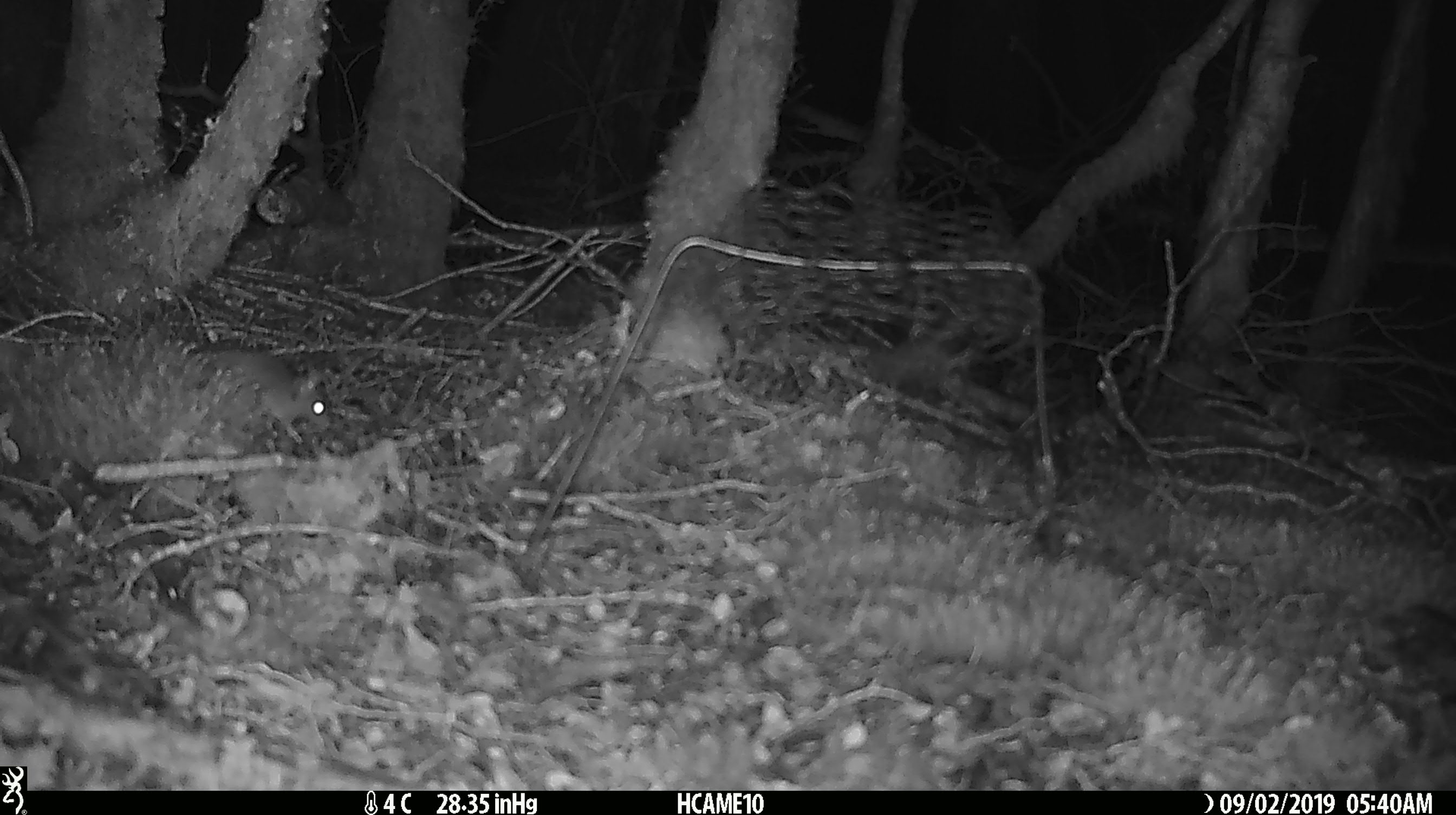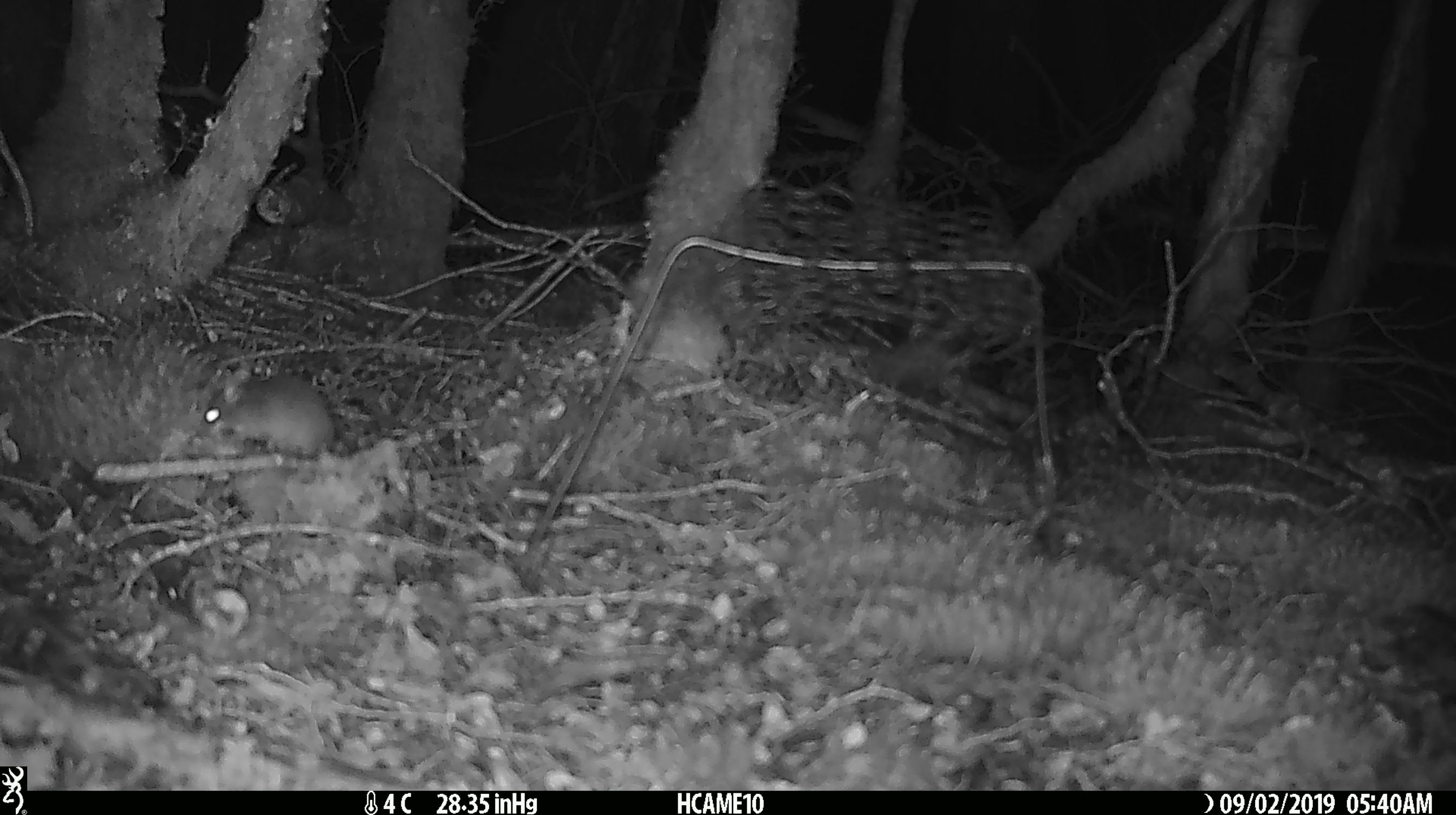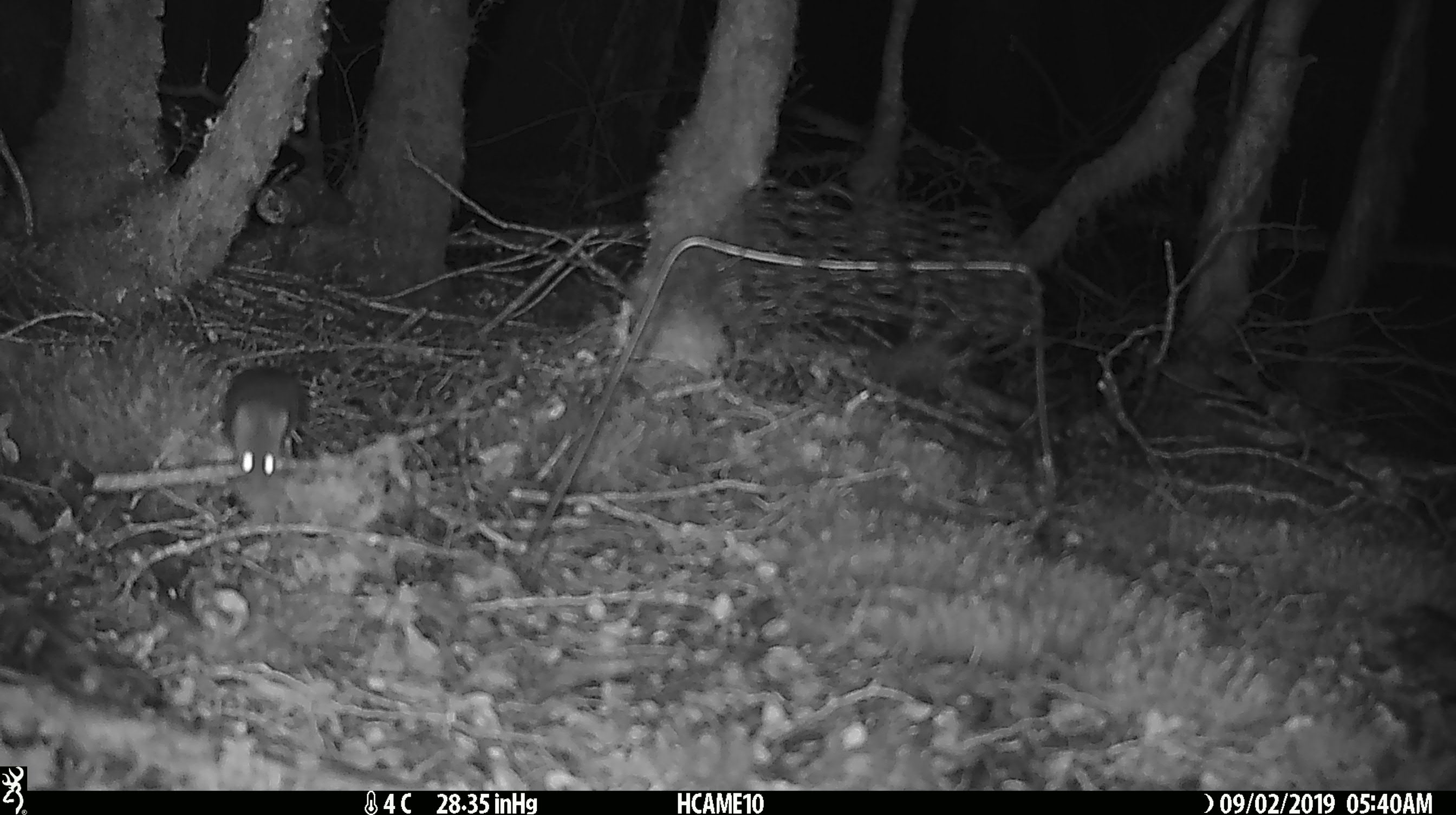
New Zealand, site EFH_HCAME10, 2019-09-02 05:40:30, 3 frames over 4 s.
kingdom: Animalia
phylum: Chordata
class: Mammalia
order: Rodentia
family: Muridae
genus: Mus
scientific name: Mus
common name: mouse